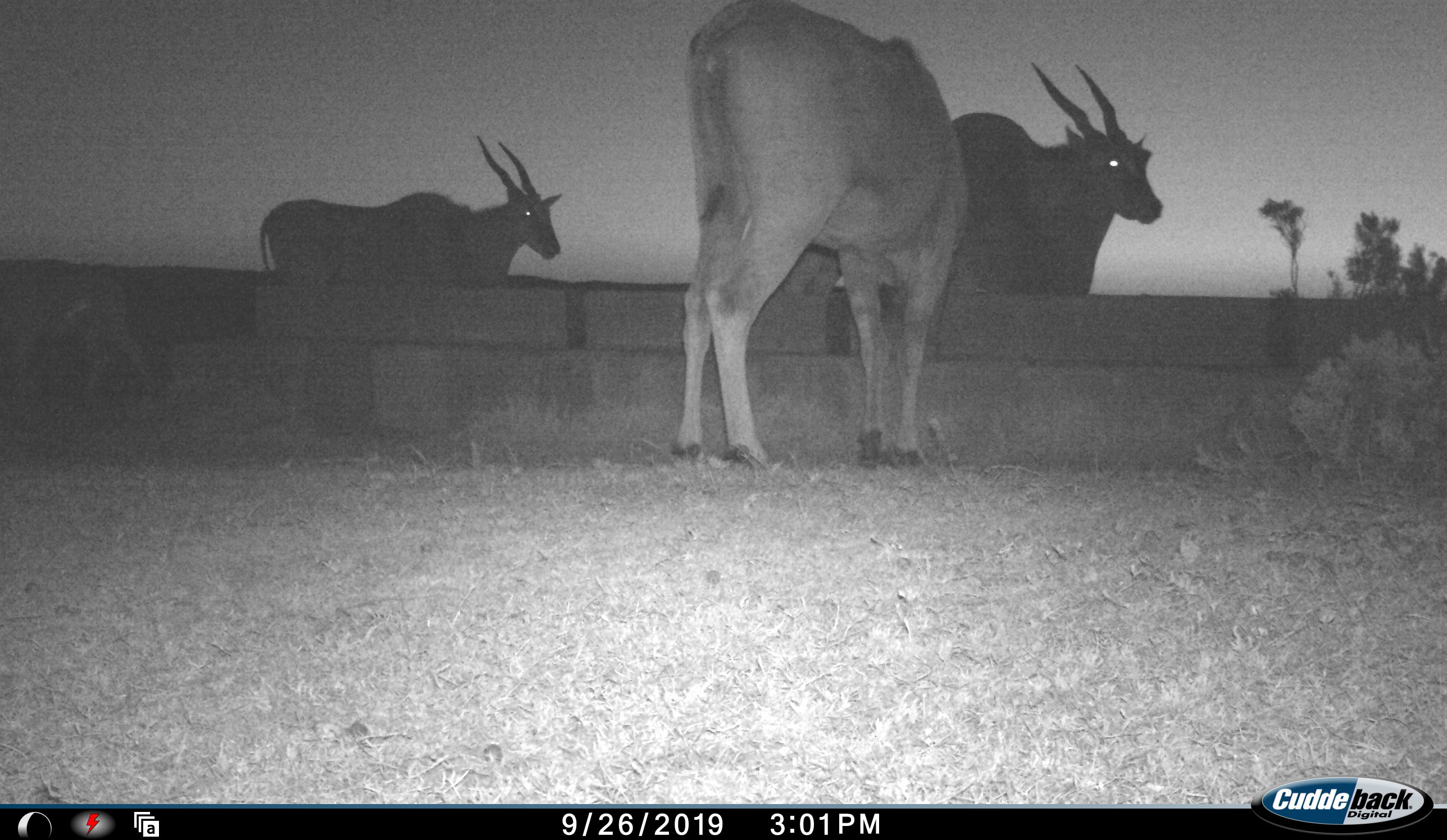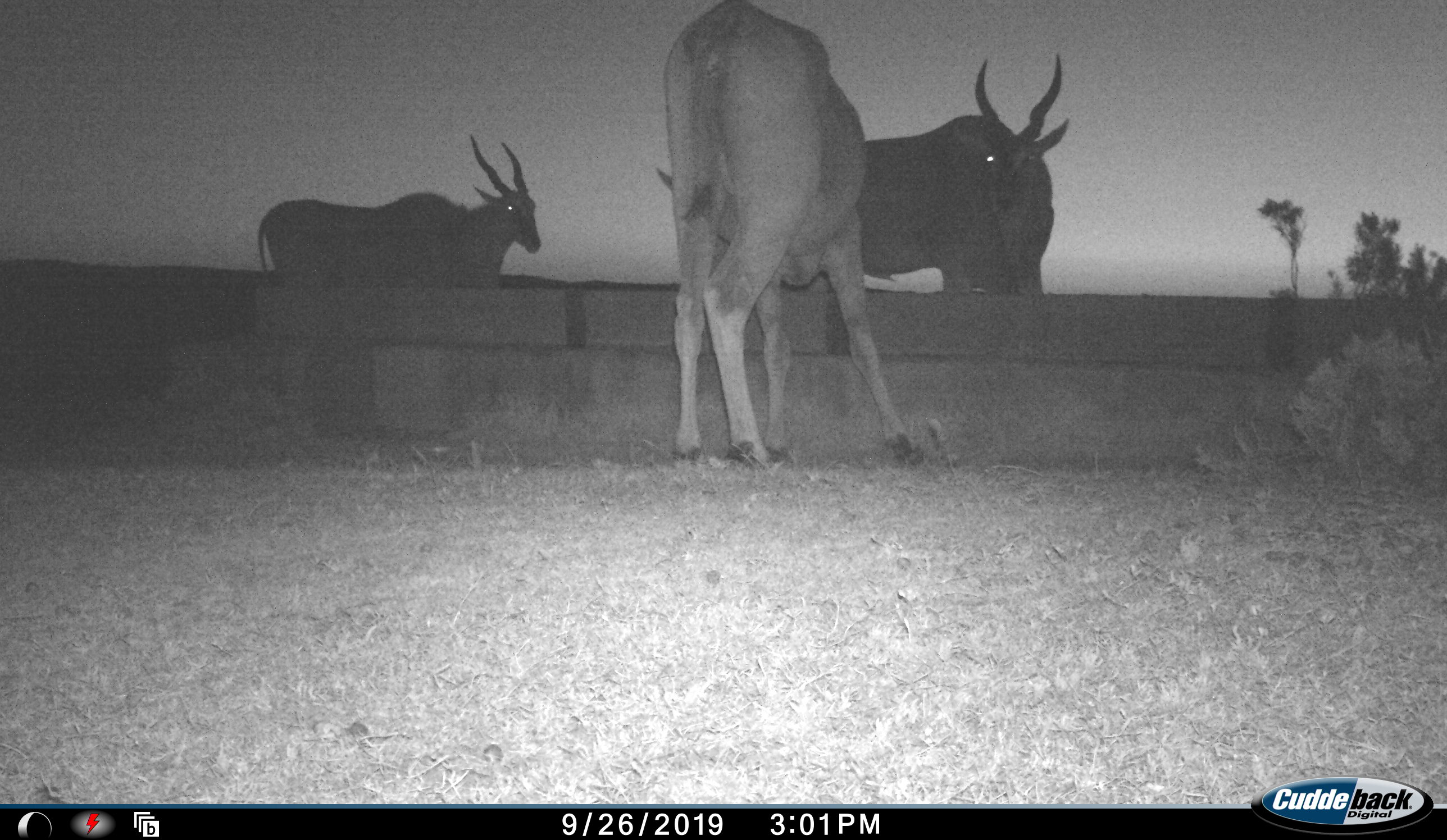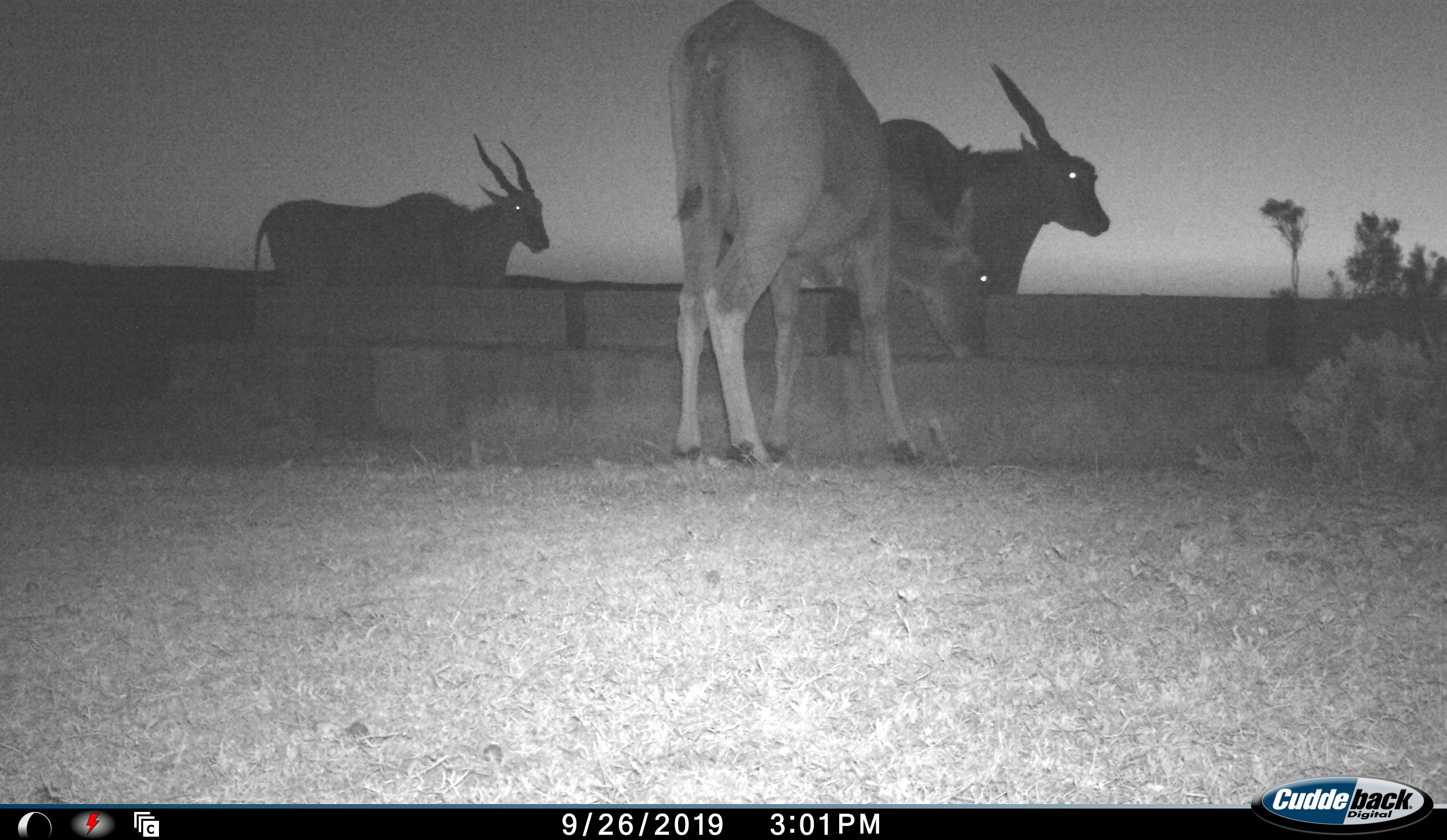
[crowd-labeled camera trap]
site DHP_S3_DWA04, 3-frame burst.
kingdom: Animalia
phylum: Chordata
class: Mammalia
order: Artiodactyla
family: Bovidae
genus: Tragelaphus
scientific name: Tragelaphus oryx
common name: eland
Eland (Tragelaphus oryx), count 3. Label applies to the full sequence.